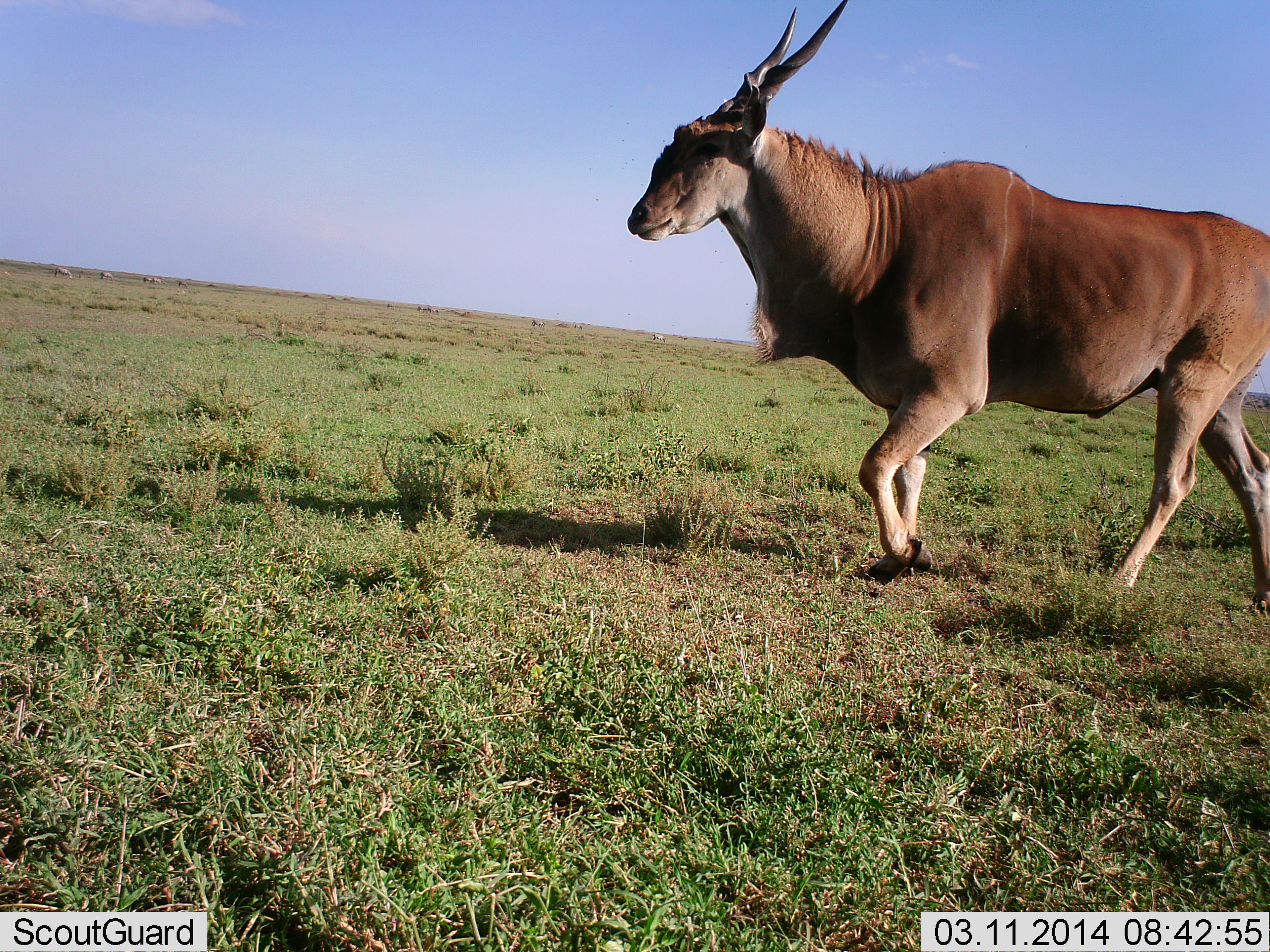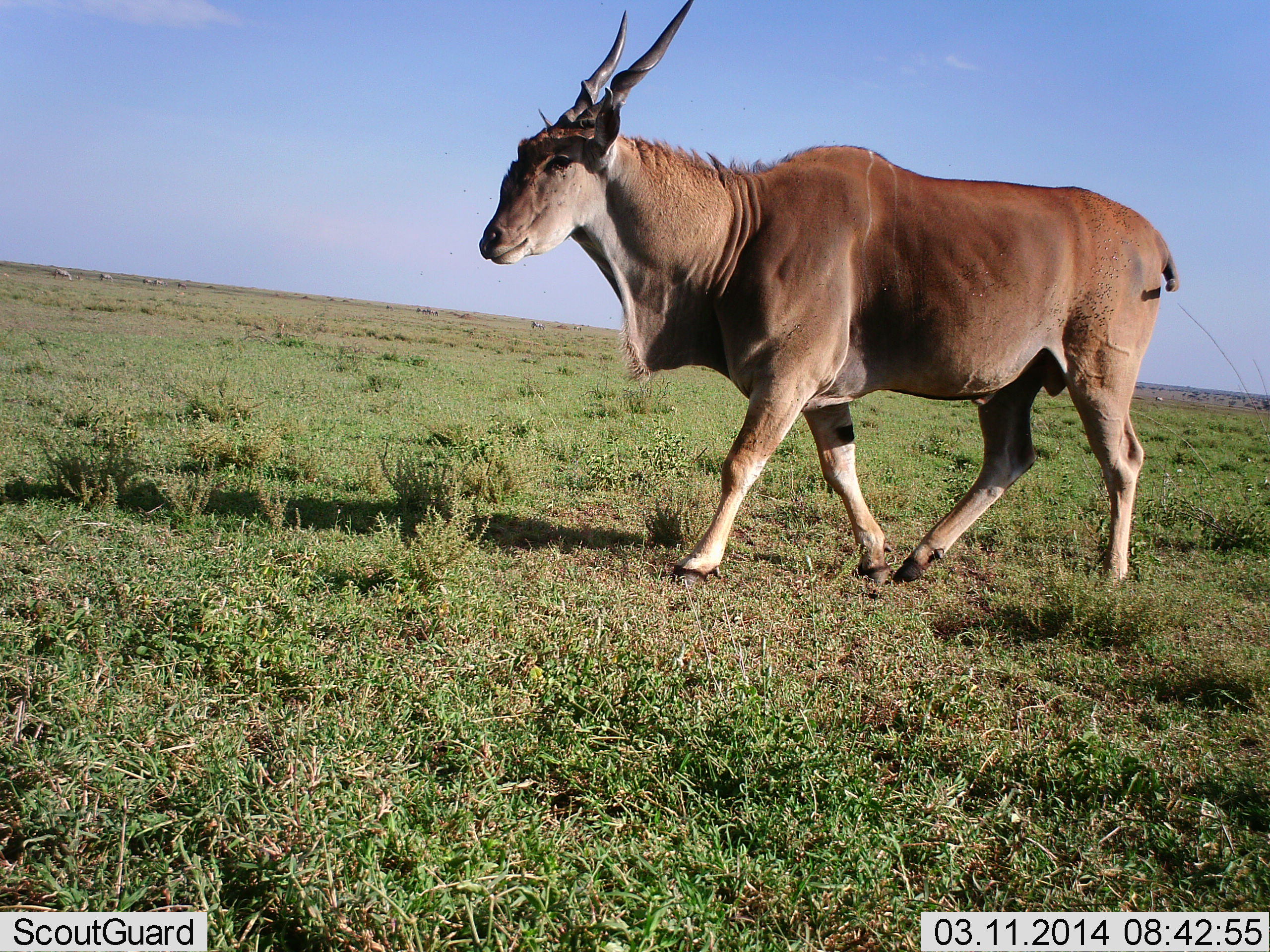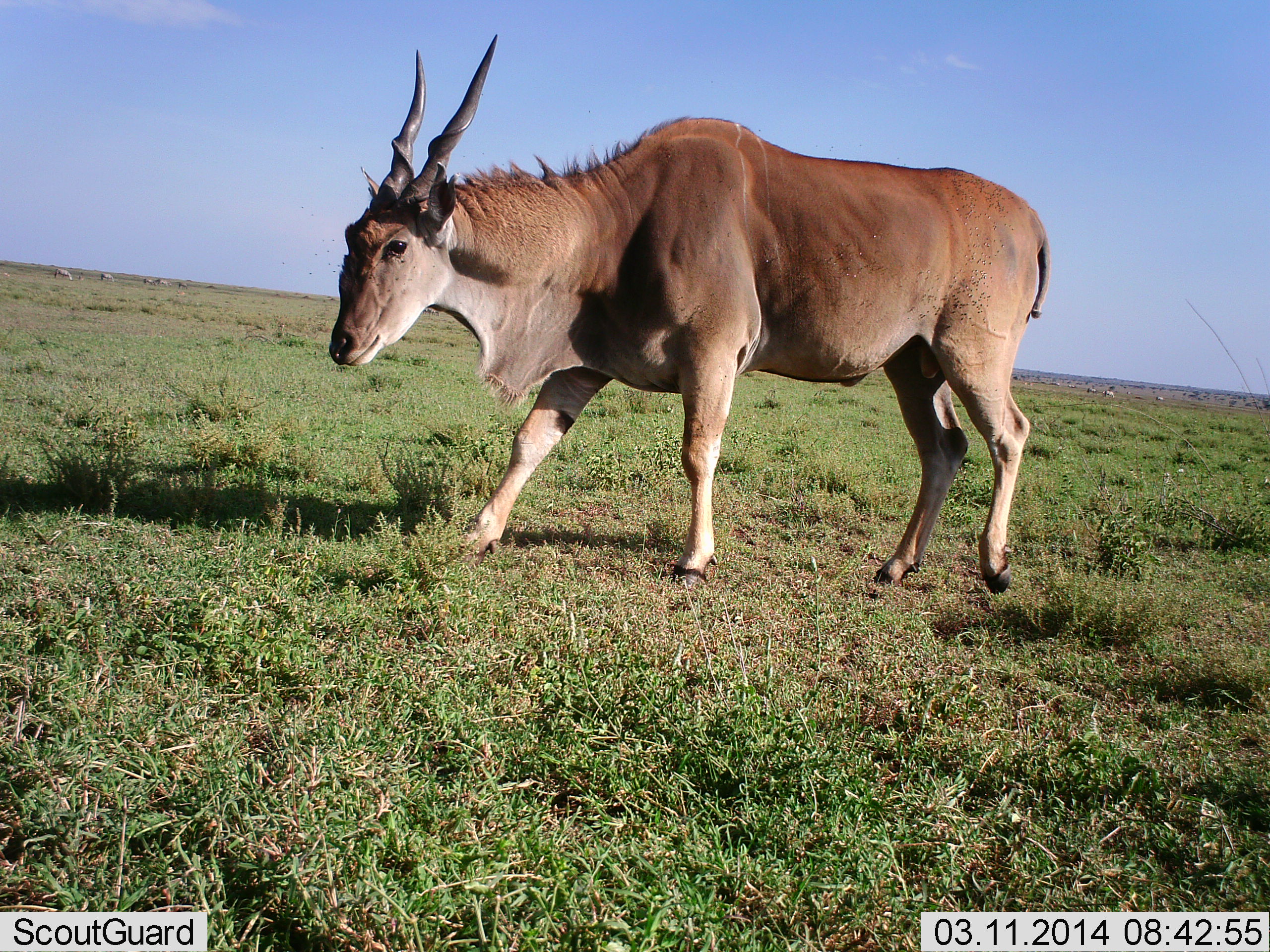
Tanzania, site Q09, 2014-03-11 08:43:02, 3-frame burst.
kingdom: Animalia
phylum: Chordata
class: Mammalia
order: Artiodactyla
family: Bovidae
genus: Tragelaphus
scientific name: Tragelaphus oryx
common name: eland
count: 1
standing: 0%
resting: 0%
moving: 100%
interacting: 0%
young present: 0%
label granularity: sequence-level